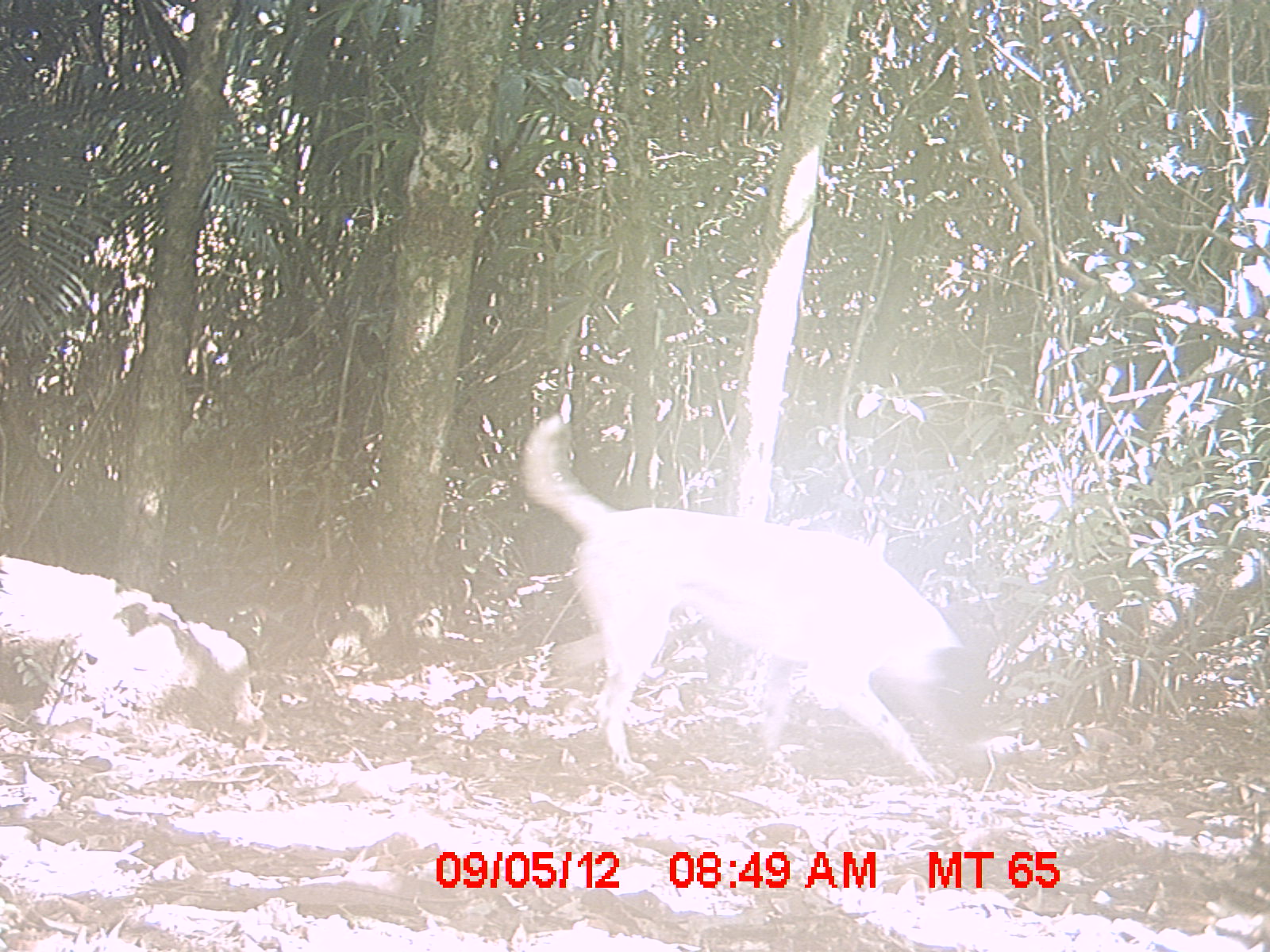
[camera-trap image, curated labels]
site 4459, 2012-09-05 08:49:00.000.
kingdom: Animalia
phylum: Chordata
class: Mammalia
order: Carnivora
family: Canidae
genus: Canis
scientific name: Canis familiaris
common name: domestic dog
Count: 1.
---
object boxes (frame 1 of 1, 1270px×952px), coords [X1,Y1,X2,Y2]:
canis familiaris: [518,413,985,790]